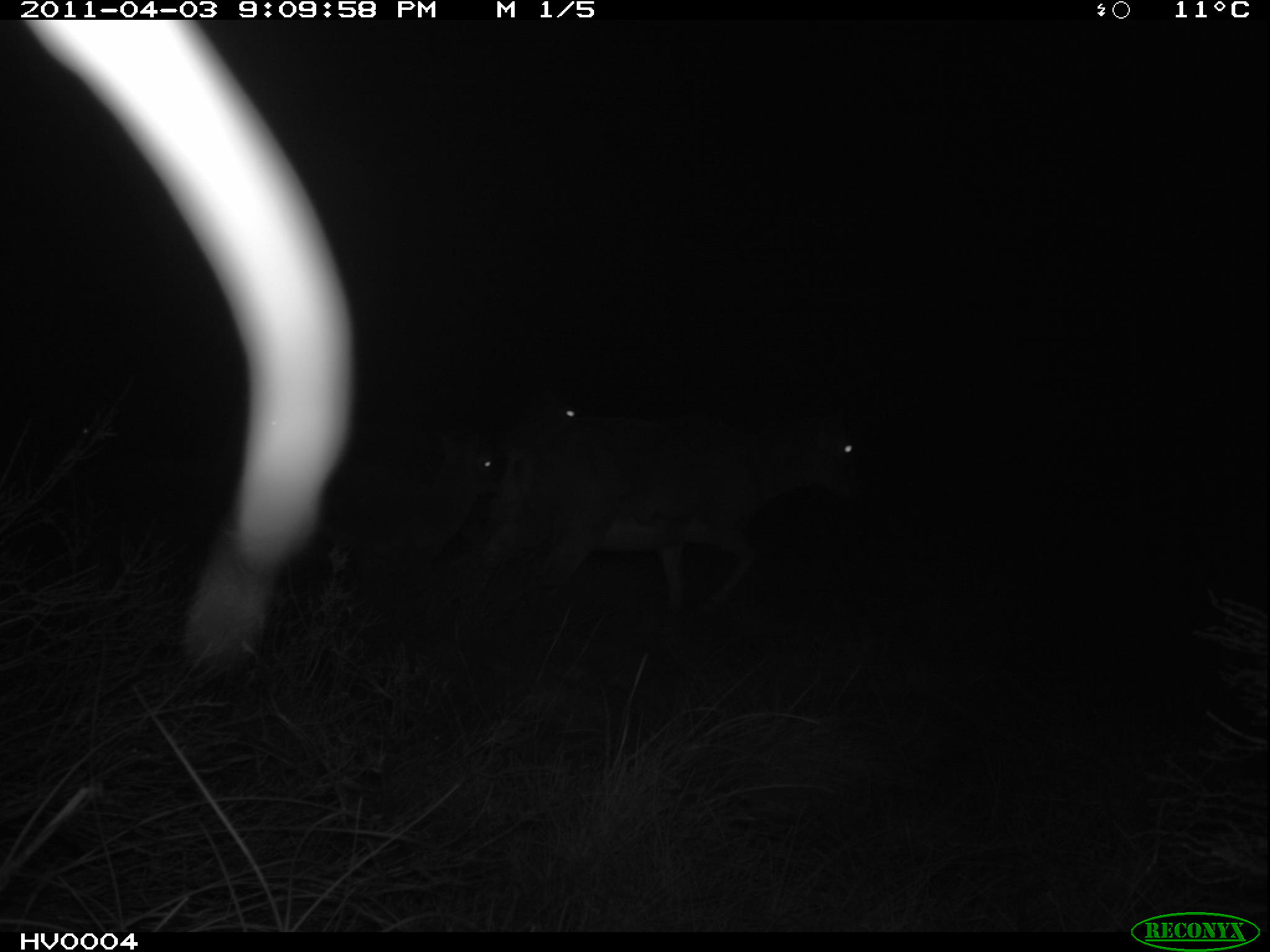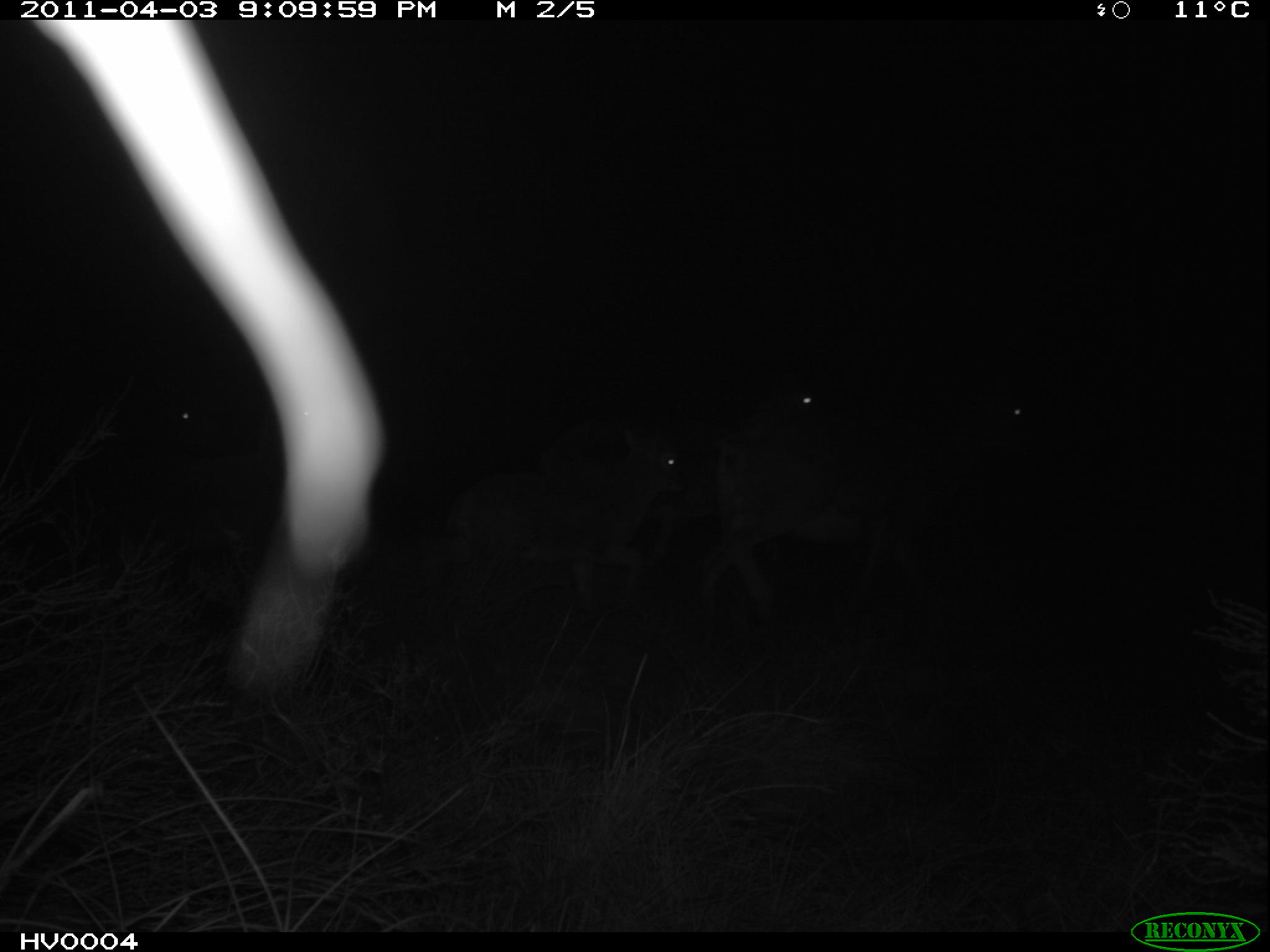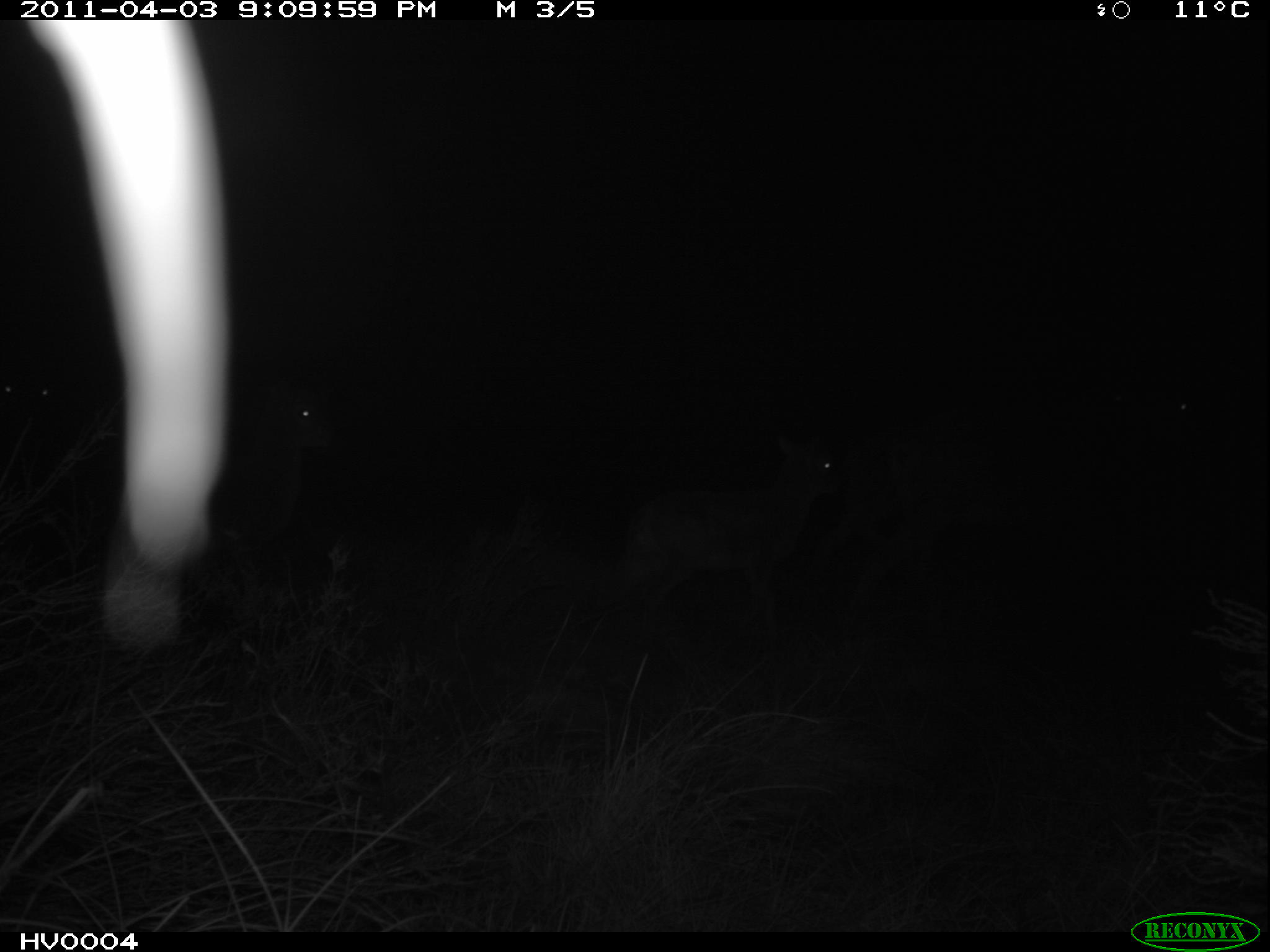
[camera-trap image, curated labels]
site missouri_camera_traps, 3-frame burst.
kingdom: Animalia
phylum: Chordata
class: Mammalia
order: Artiodactyla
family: Bovidae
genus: Ovis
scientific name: Ovis ammon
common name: mouflon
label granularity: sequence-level